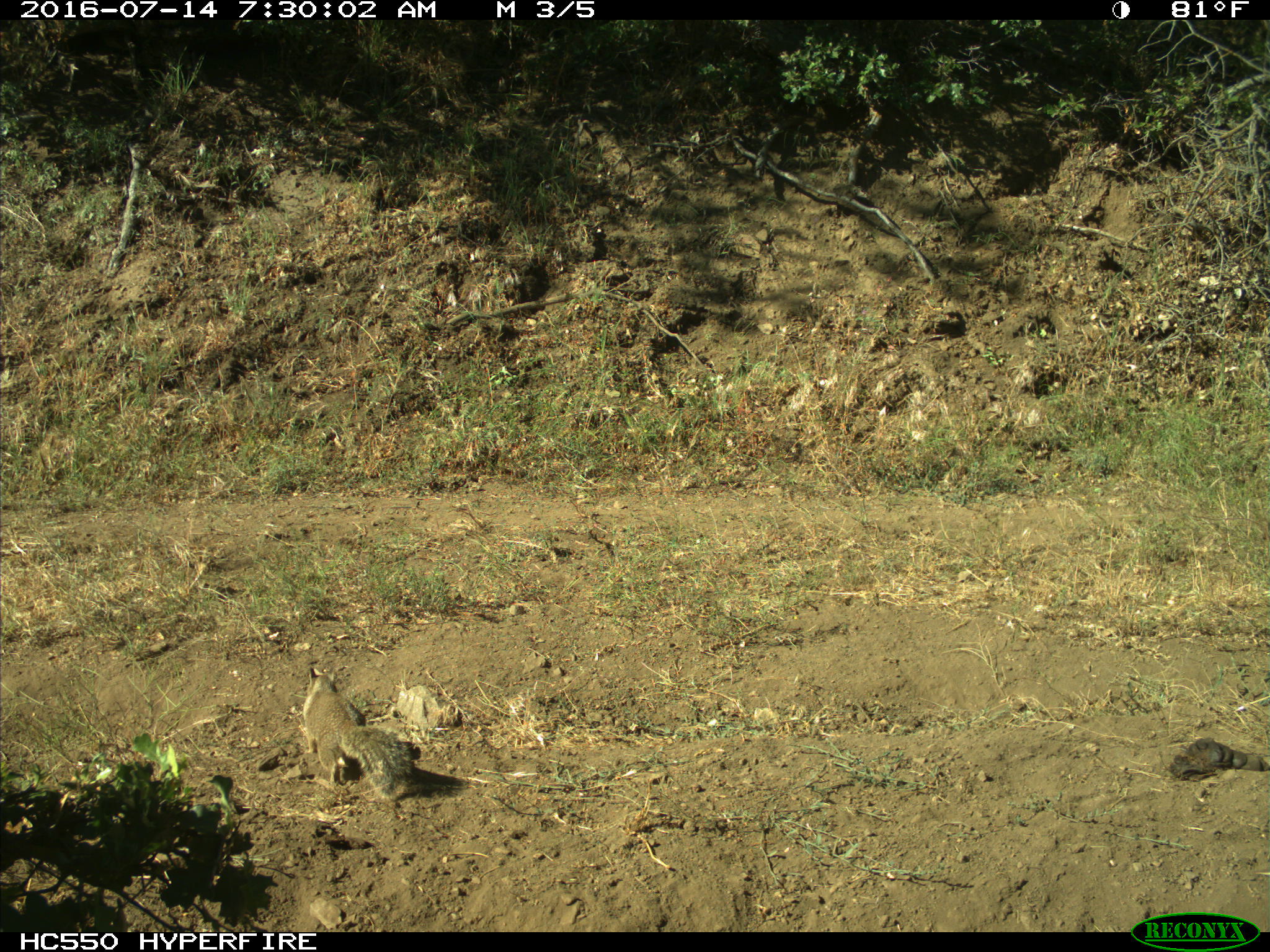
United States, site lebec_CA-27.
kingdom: Animalia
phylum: Chordata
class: Mammalia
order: Rodentia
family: Sciuridae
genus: Otospermophilus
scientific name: Otospermophilus beecheyi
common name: california ground squirrel